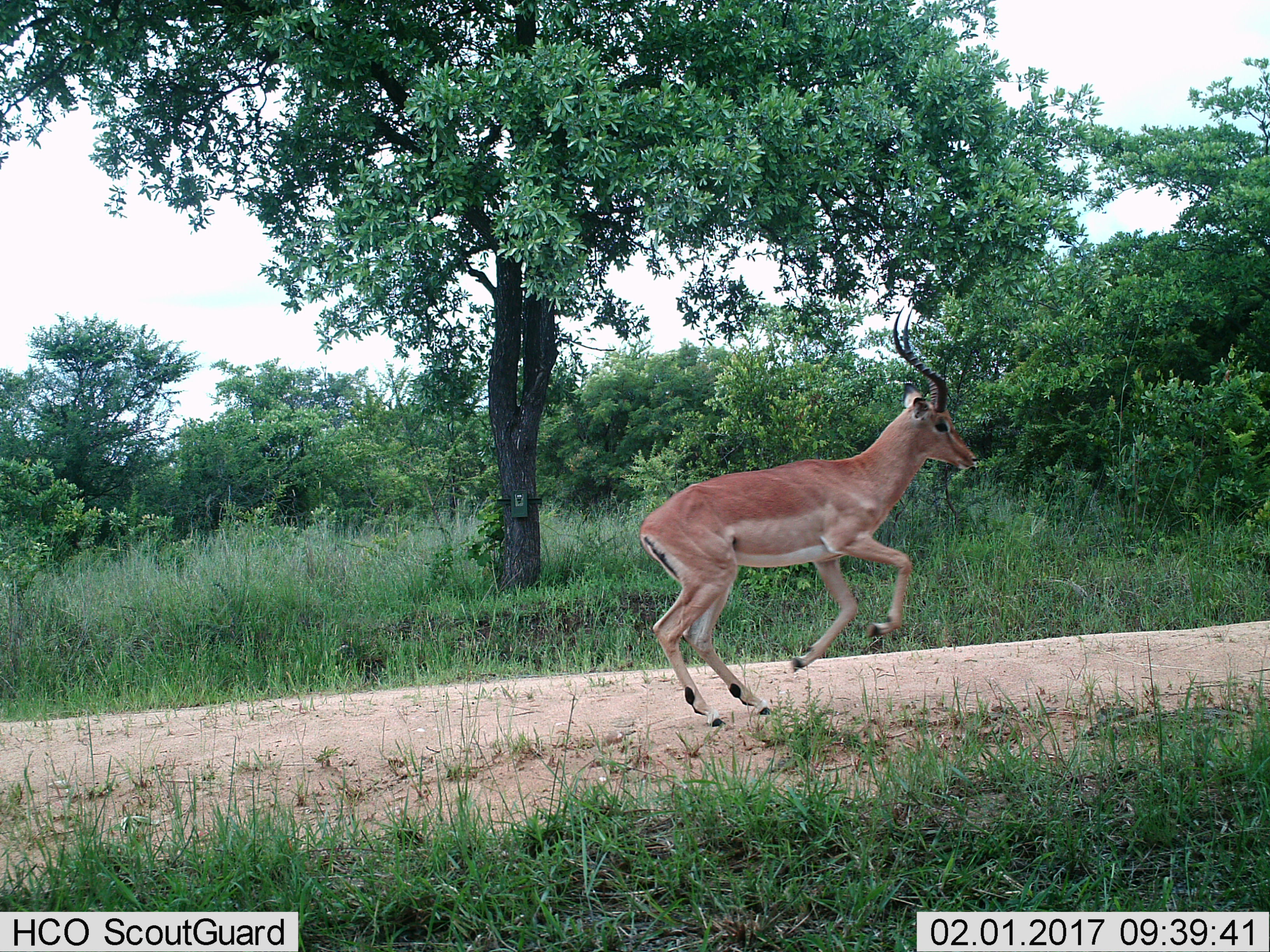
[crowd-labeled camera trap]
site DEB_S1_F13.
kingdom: Animalia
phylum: Chordata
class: Mammalia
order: Artiodactyla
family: Bovidae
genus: Aepyceros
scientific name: Aepyceros melampus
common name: impala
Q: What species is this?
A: Impala (Aepyceros melampus).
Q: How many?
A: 1.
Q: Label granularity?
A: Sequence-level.